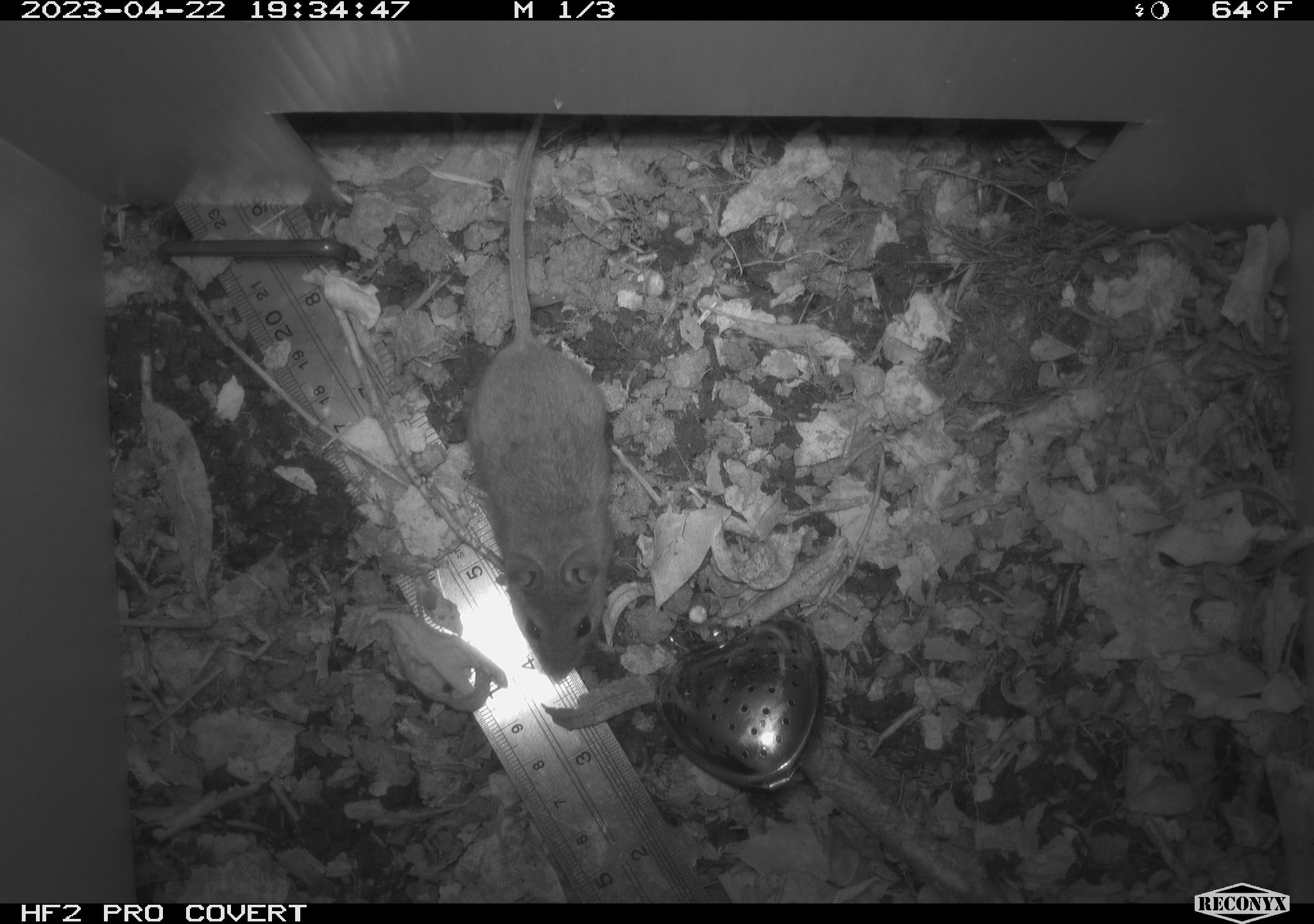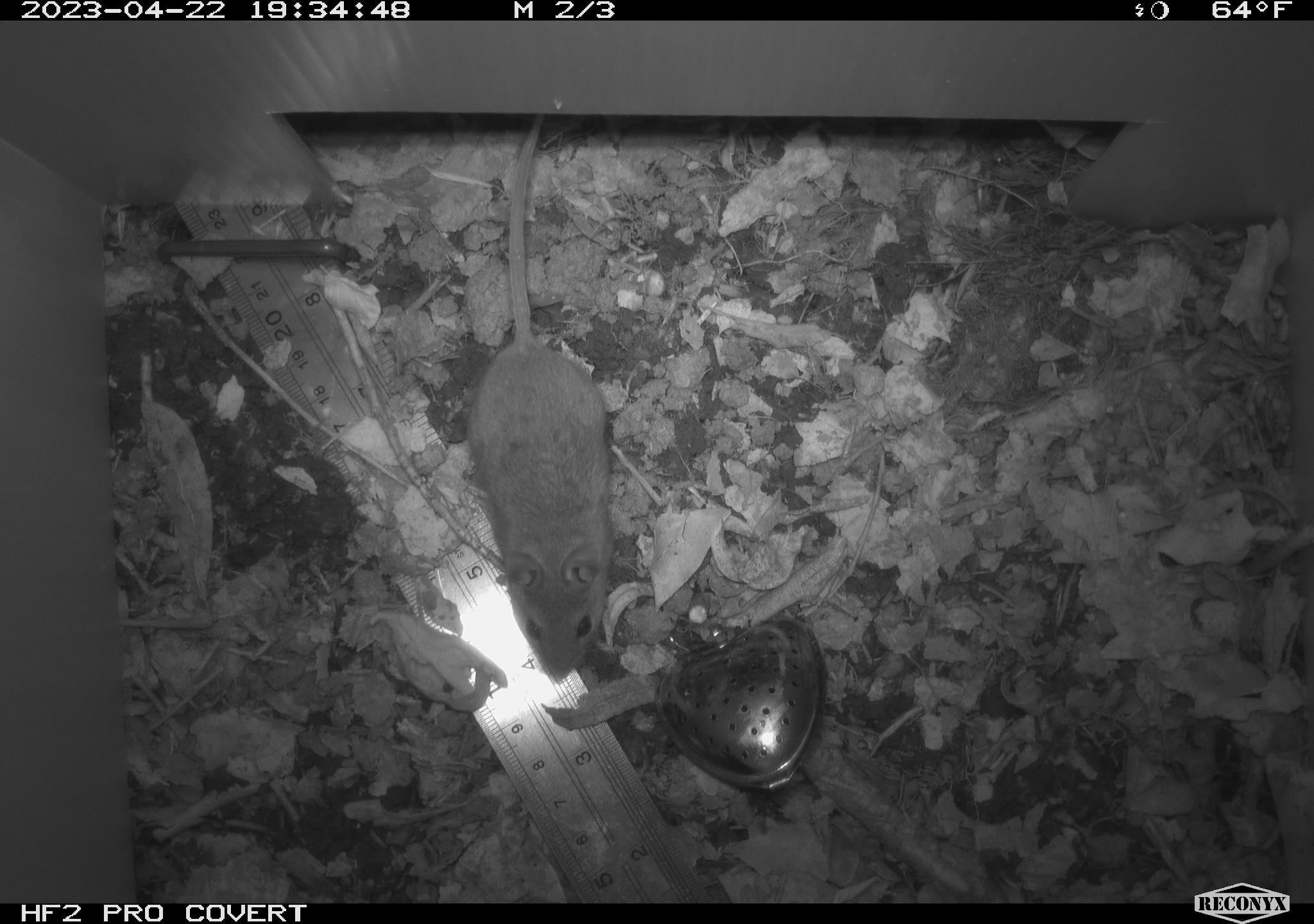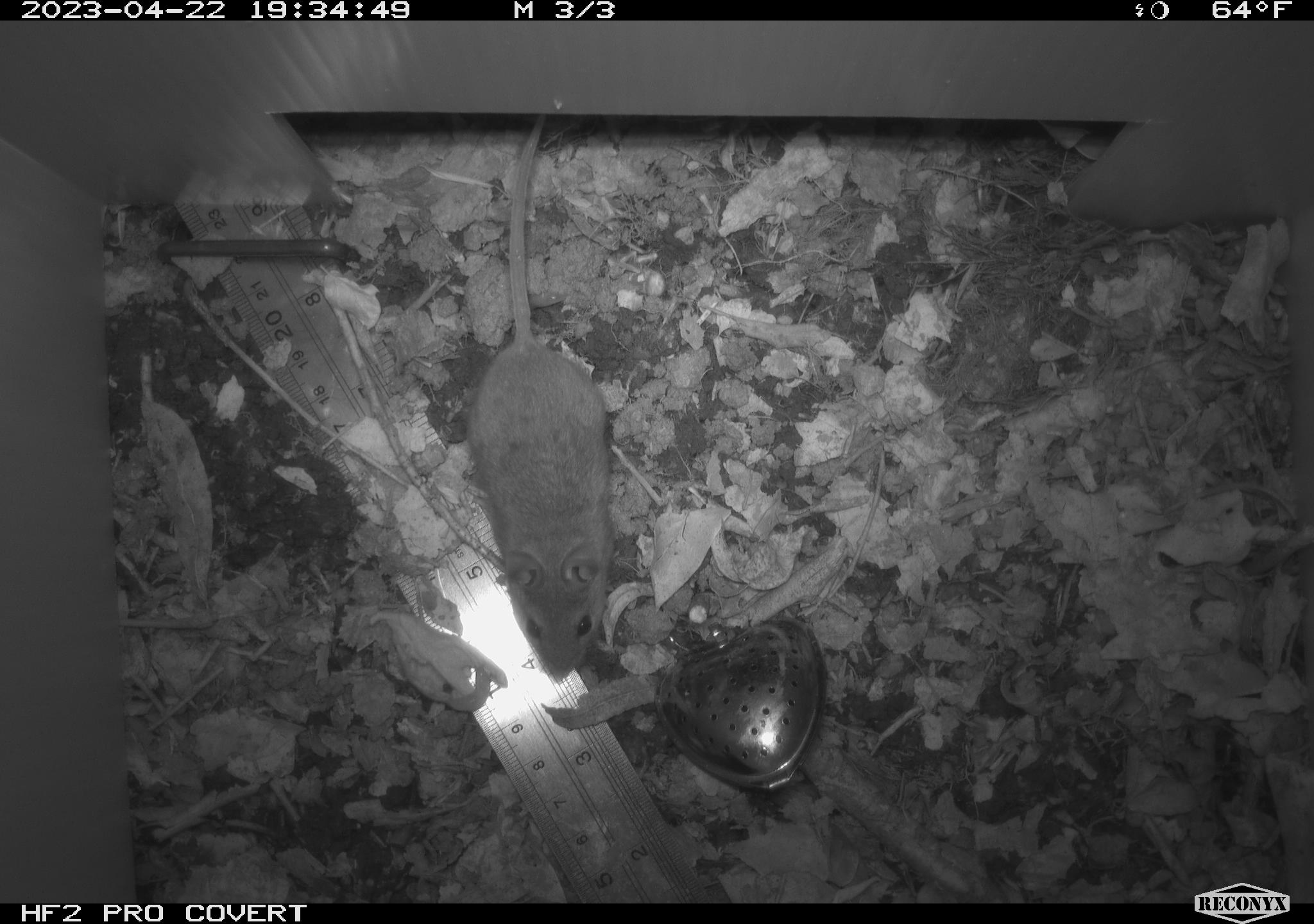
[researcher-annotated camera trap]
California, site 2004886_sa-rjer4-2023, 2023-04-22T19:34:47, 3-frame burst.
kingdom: Animalia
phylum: Chordata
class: Mammalia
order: Rodentia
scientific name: Rodentia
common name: mouse species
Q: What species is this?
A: Mouse species (Rodentia).